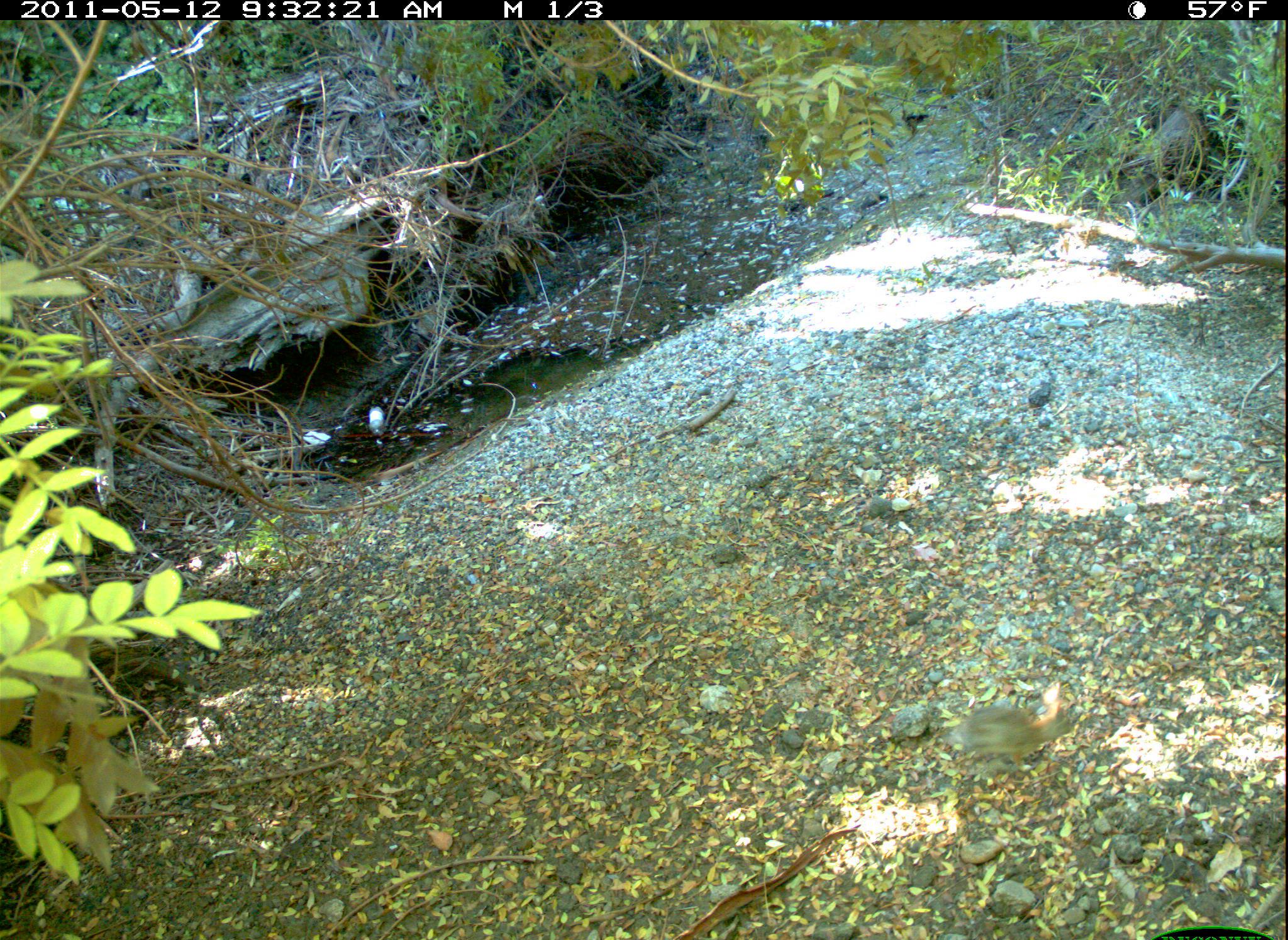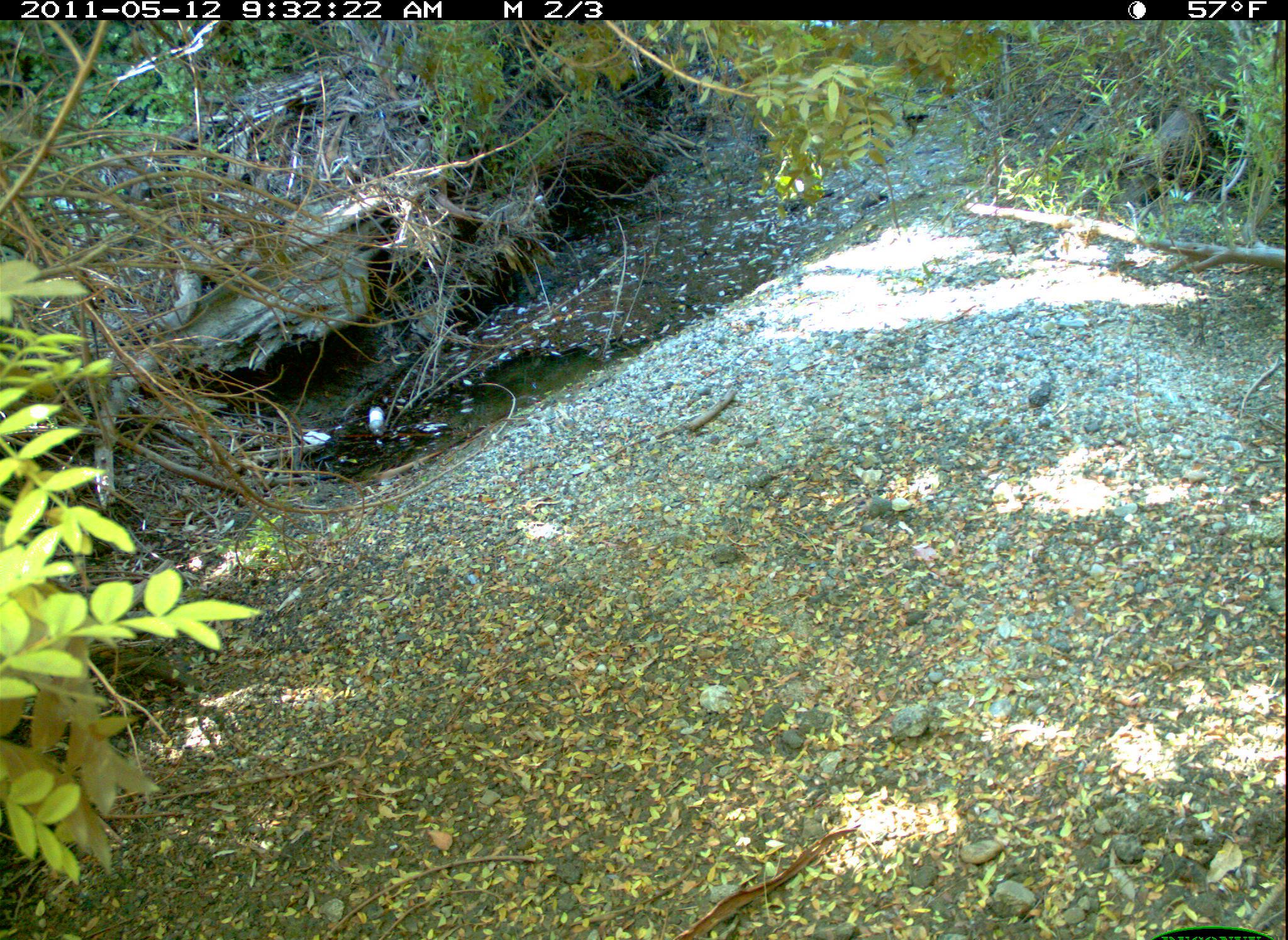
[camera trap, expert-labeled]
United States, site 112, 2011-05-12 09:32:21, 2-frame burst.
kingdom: Animalia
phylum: Chordata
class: Mammalia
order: Lagomorpha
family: Leporidae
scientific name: Leporidae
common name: rabbits and hares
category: rabbit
Rabbit (rabbits and hares) (Leporidae).